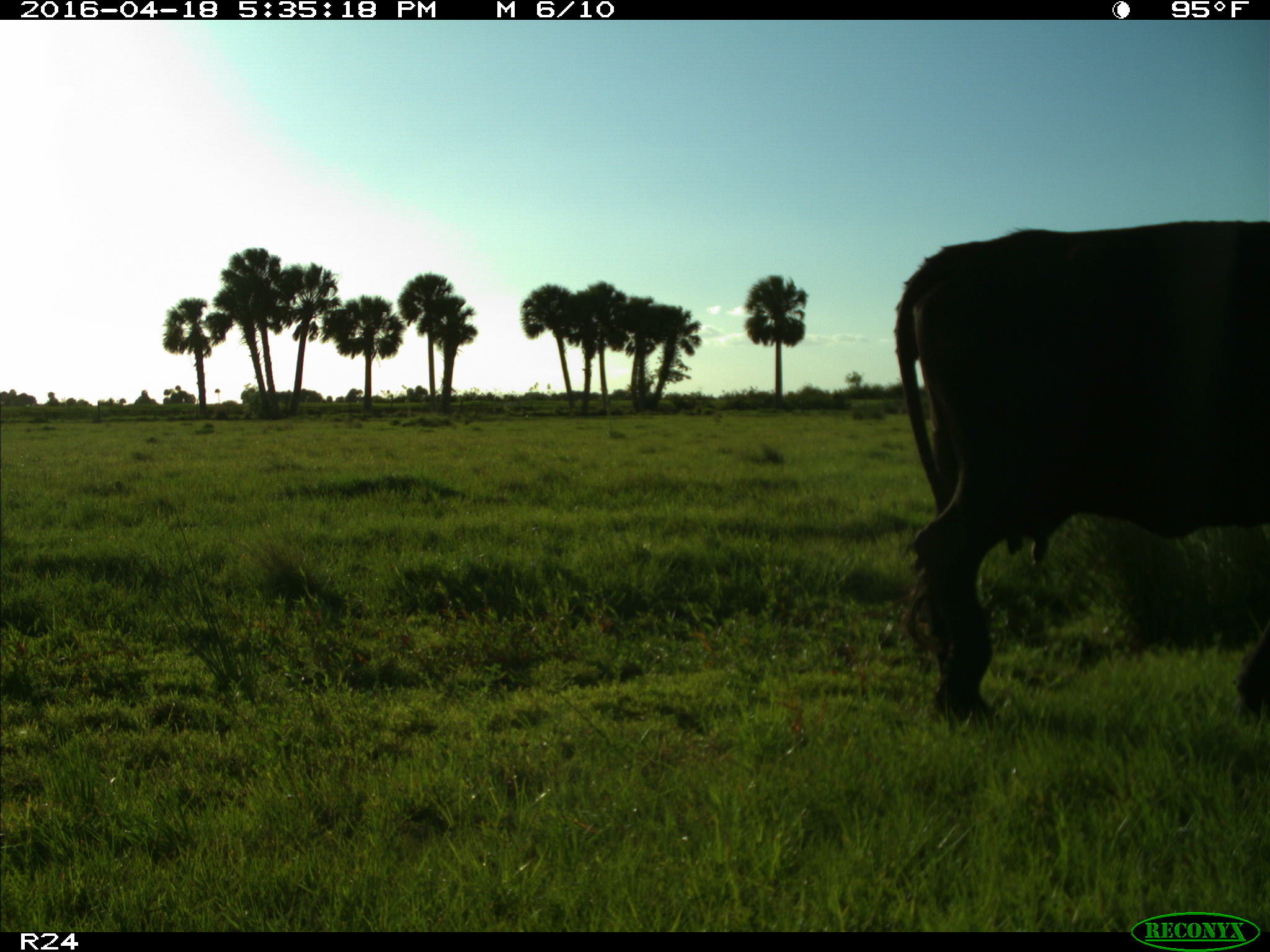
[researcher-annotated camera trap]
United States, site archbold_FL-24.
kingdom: Animalia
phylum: Chordata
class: Mammalia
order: Artiodactyla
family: Bovidae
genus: Bos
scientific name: Bos taurus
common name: domestic cow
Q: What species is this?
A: Bos taurus (domestic cow).